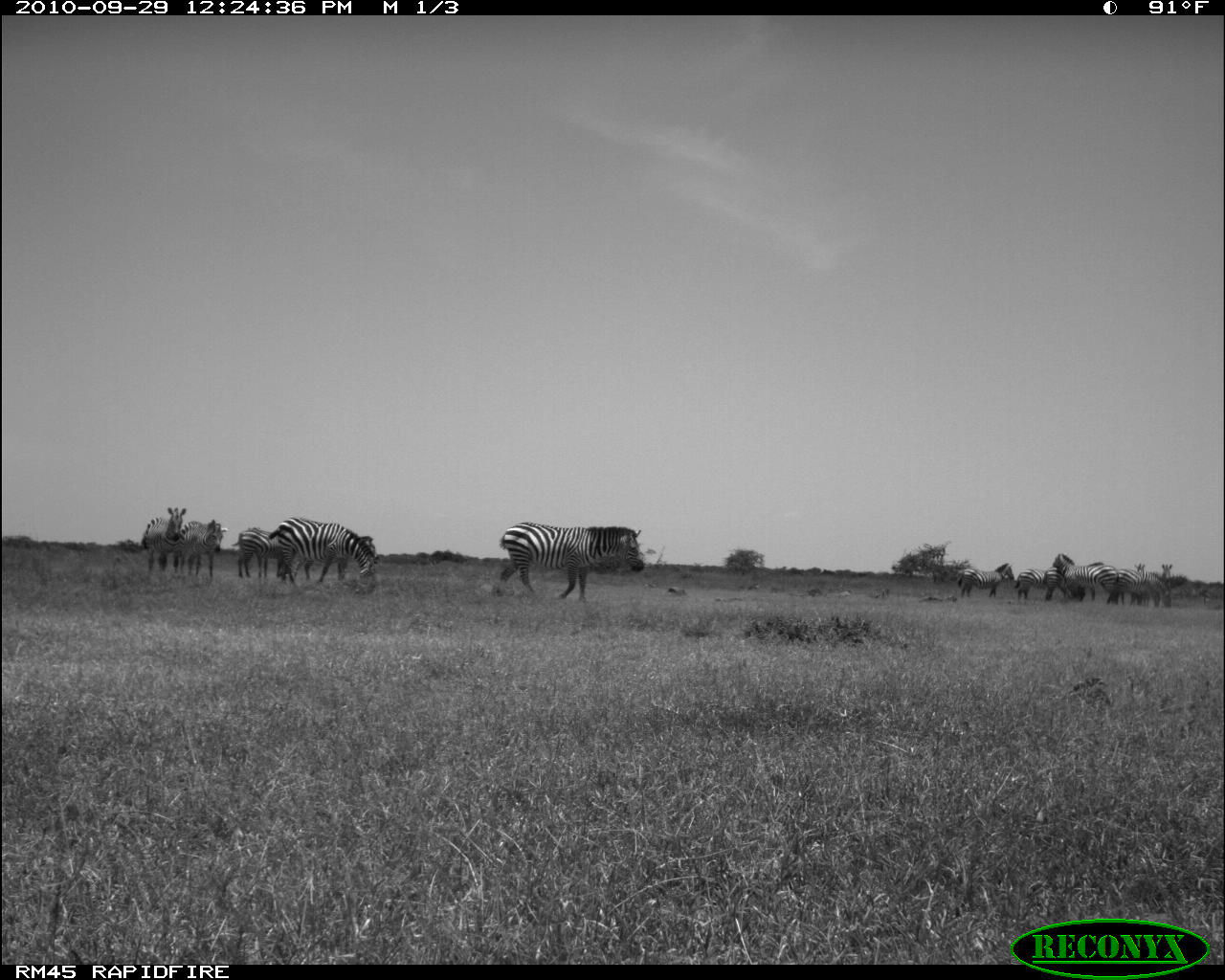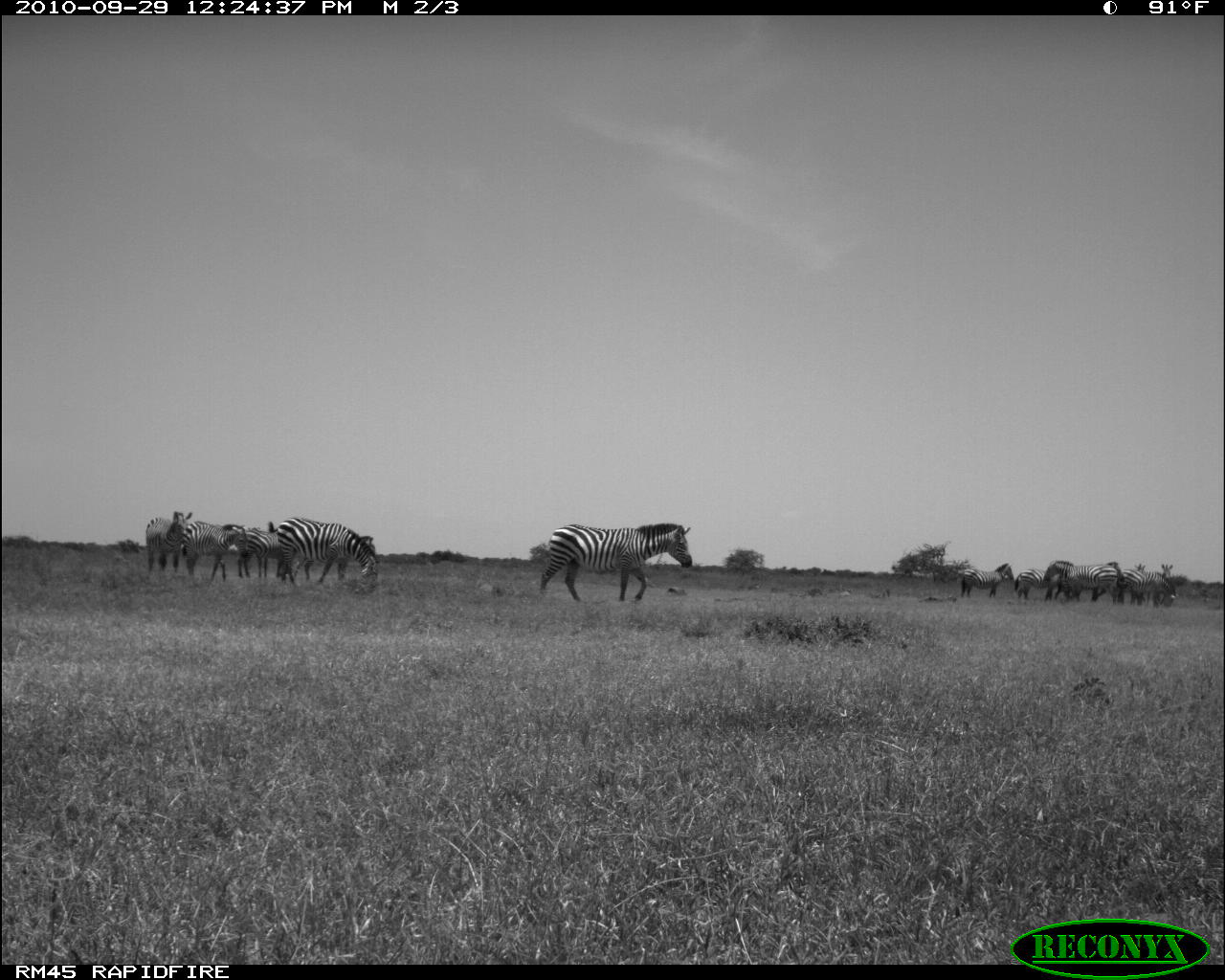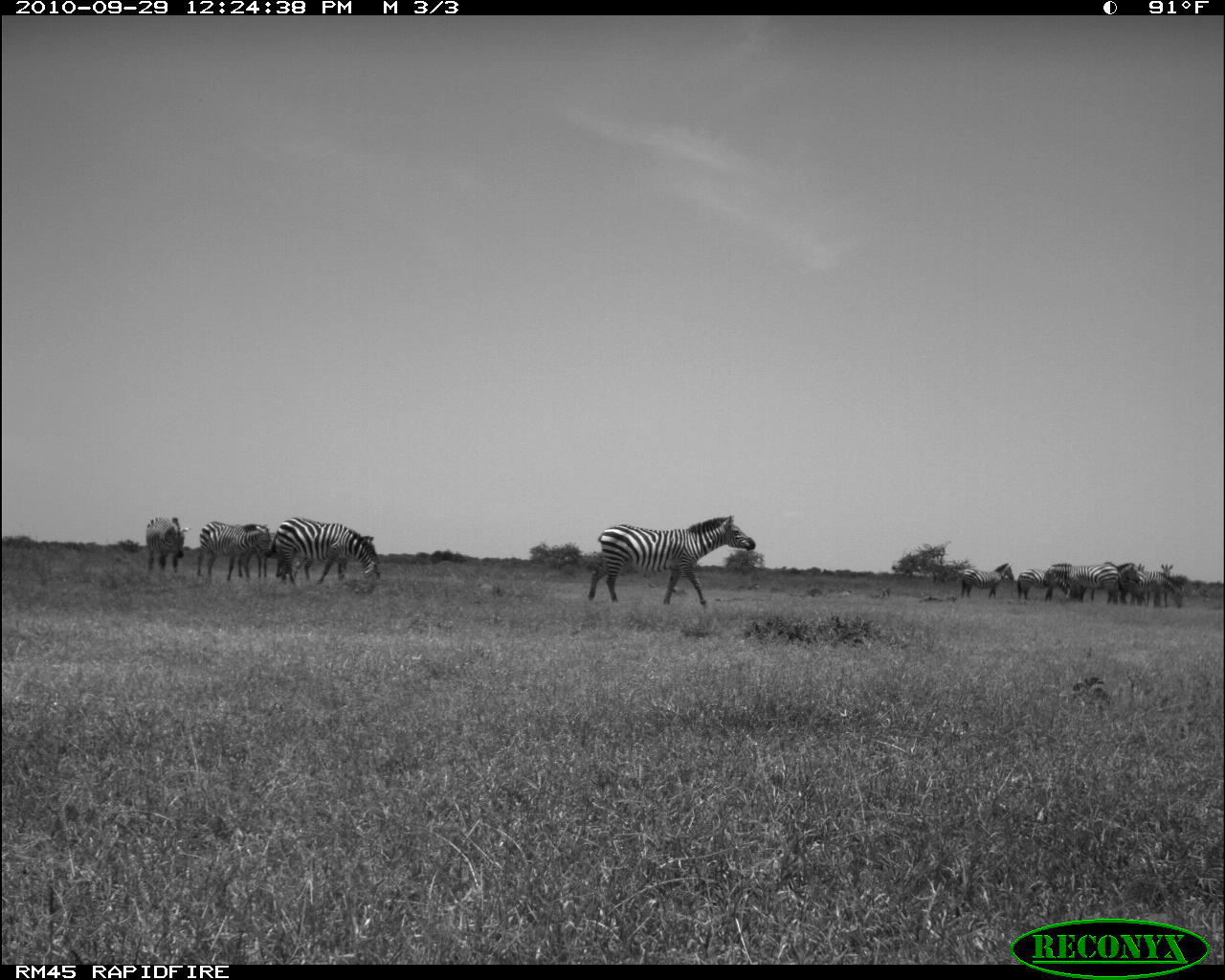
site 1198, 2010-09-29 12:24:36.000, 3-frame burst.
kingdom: Animalia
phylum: Chordata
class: Mammalia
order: Perissodactyla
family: Equidae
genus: Equus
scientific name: Equus quagga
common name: plains zebra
Equus quagga (plains zebra), count 13.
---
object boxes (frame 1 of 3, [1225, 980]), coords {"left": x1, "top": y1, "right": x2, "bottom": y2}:
equus quagga: {"left": 492, "top": 521, "right": 645, "bottom": 605}; {"left": 268, "top": 516, "right": 376, "bottom": 586}; {"left": 1051, "top": 553, "right": 1118, "bottom": 604}; {"left": 229, "top": 527, "right": 292, "bottom": 580}; {"left": 141, "top": 506, "right": 186, "bottom": 574}; {"left": 178, "top": 519, "right": 227, "bottom": 577}; {"left": 1107, "top": 569, "right": 1170, "bottom": 607}; {"left": 956, "top": 562, "right": 1014, "bottom": 597}; {"left": 1132, "top": 564, "right": 1171, "bottom": 606}; {"left": 1016, "top": 569, "right": 1068, "bottom": 599}; {"left": 1043, "top": 567, "right": 1085, "bottom": 600}; {"left": 1131, "top": 564, "right": 1151, "bottom": 606}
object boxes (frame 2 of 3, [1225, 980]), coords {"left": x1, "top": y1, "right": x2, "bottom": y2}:
equus quagga: {"left": 540, "top": 523, "right": 692, "bottom": 605}; {"left": 268, "top": 516, "right": 376, "bottom": 586}; {"left": 238, "top": 521, "right": 307, "bottom": 578}; {"left": 182, "top": 520, "right": 248, "bottom": 579}; {"left": 1043, "top": 560, "right": 1121, "bottom": 603}; {"left": 145, "top": 510, "right": 192, "bottom": 575}; {"left": 1121, "top": 569, "right": 1176, "bottom": 605}; {"left": 957, "top": 563, "right": 1014, "bottom": 597}; {"left": 1016, "top": 568, "right": 1061, "bottom": 599}; {"left": 1147, "top": 564, "right": 1173, "bottom": 604}; {"left": 1130, "top": 564, "right": 1145, "bottom": 604}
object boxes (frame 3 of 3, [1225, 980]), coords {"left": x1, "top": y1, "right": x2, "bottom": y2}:
equus quagga: {"left": 588, "top": 514, "right": 755, "bottom": 605}; {"left": 272, "top": 516, "right": 377, "bottom": 586}; {"left": 196, "top": 521, "right": 271, "bottom": 581}; {"left": 1044, "top": 564, "right": 1118, "bottom": 604}; {"left": 145, "top": 516, "right": 191, "bottom": 572}; {"left": 960, "top": 562, "right": 1014, "bottom": 598}; {"left": 1104, "top": 561, "right": 1144, "bottom": 607}; {"left": 961, "top": 563, "right": 1013, "bottom": 598}; {"left": 1119, "top": 564, "right": 1161, "bottom": 606}; {"left": 1017, "top": 567, "right": 1068, "bottom": 601}; {"left": 1147, "top": 572, "right": 1184, "bottom": 608}; {"left": 1160, "top": 563, "right": 1173, "bottom": 608}